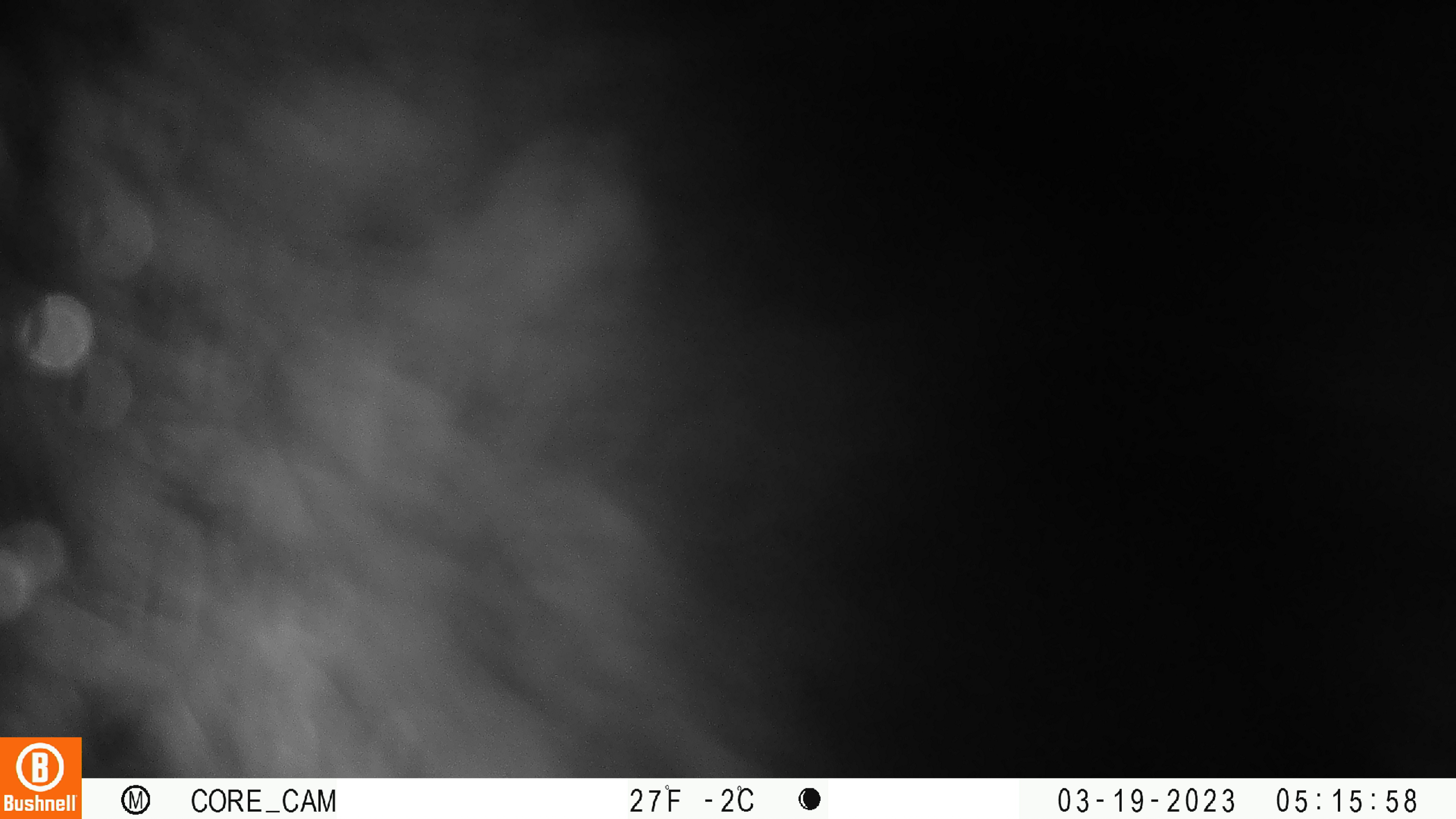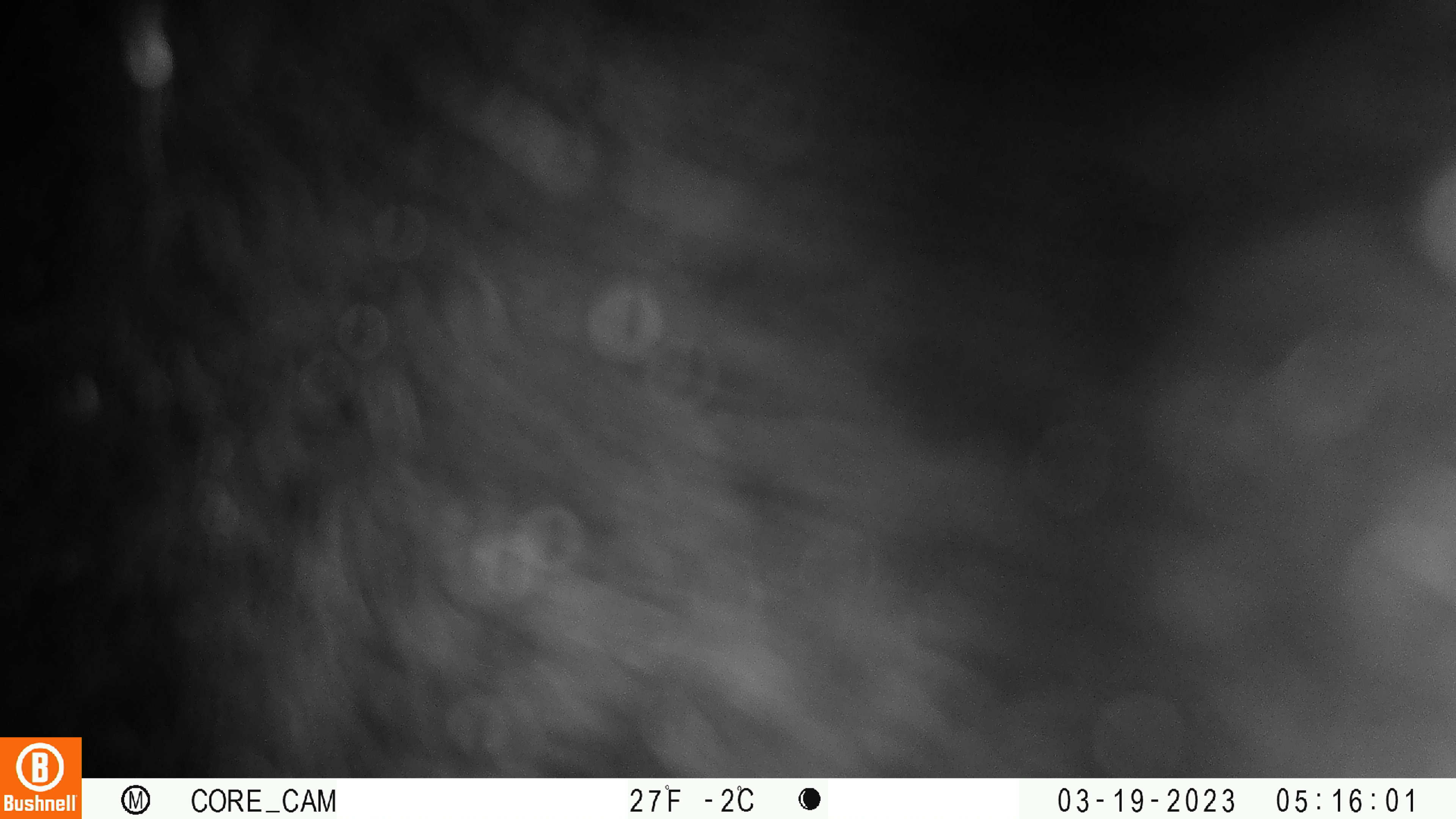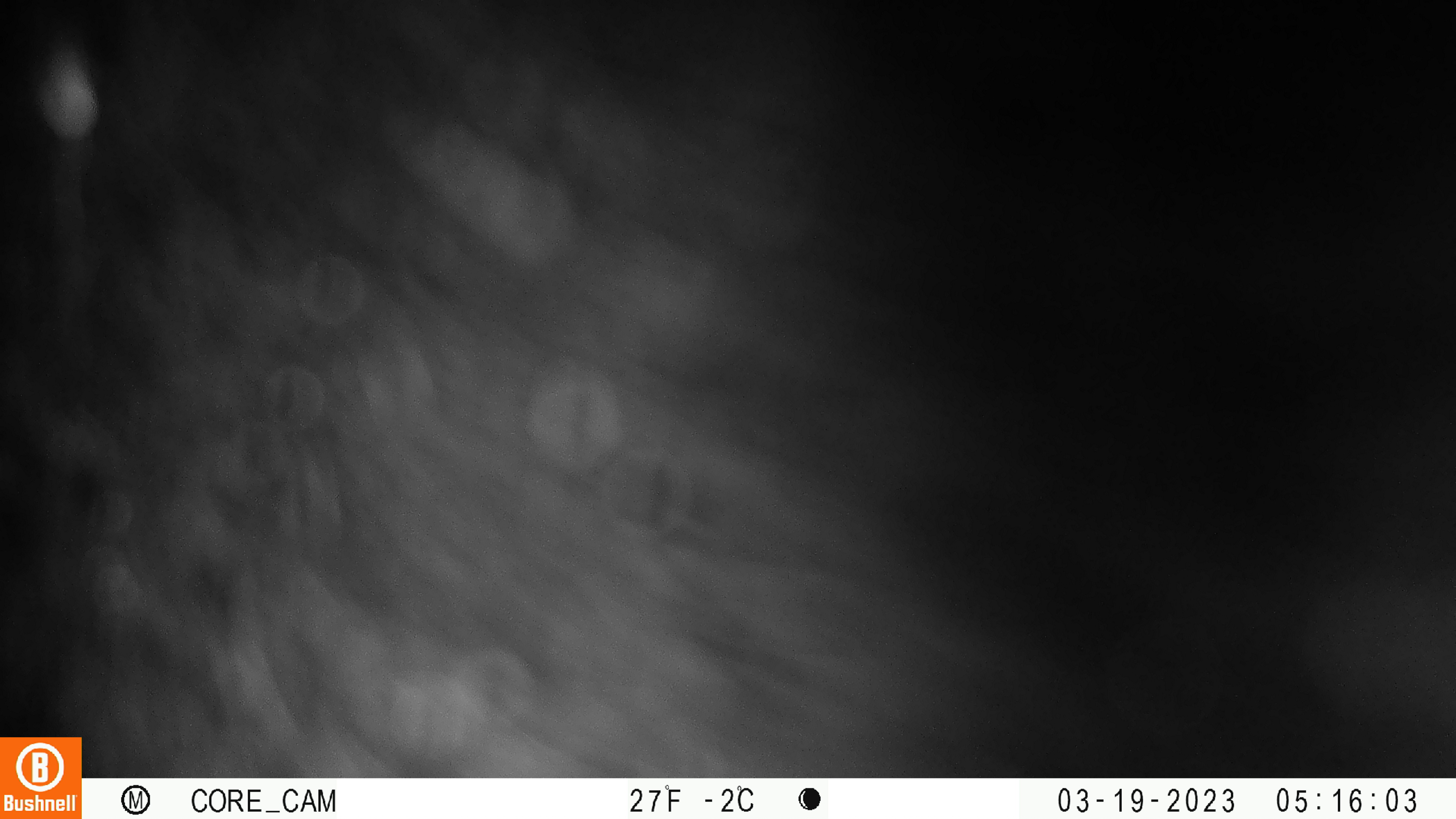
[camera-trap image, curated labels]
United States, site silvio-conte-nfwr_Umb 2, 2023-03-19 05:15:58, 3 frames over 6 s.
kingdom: Animalia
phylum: Chordata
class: Mammalia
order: Carnivora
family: Ursidae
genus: Ursus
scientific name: Ursus americanus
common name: black bear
Black bear (Ursus americanus).